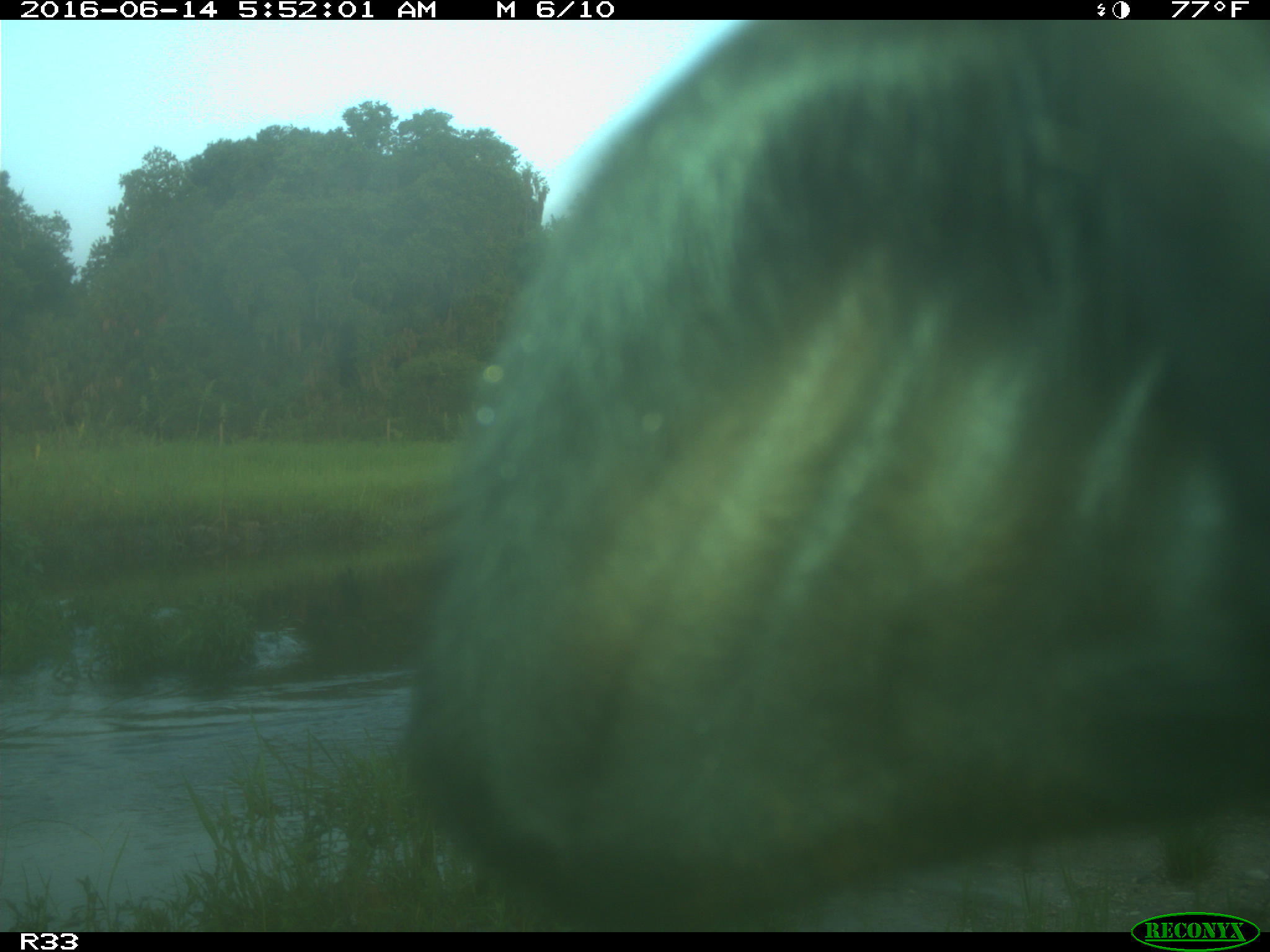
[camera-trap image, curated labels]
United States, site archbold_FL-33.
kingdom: Animalia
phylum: Chordata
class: Mammalia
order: Artiodactyla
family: Bovidae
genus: Bos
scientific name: Bos taurus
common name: domestic cow